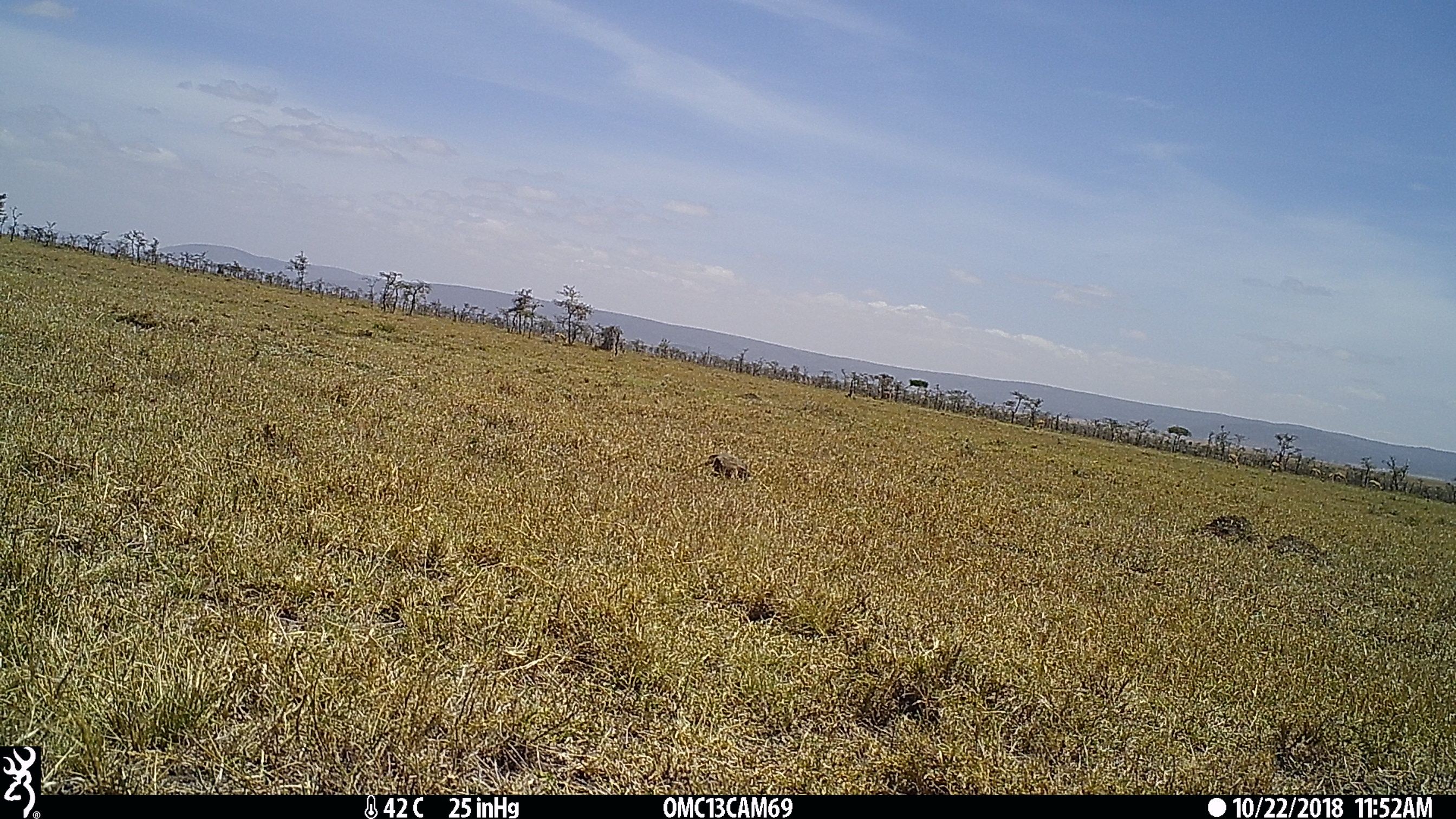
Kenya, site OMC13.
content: unidentified animal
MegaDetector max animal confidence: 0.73